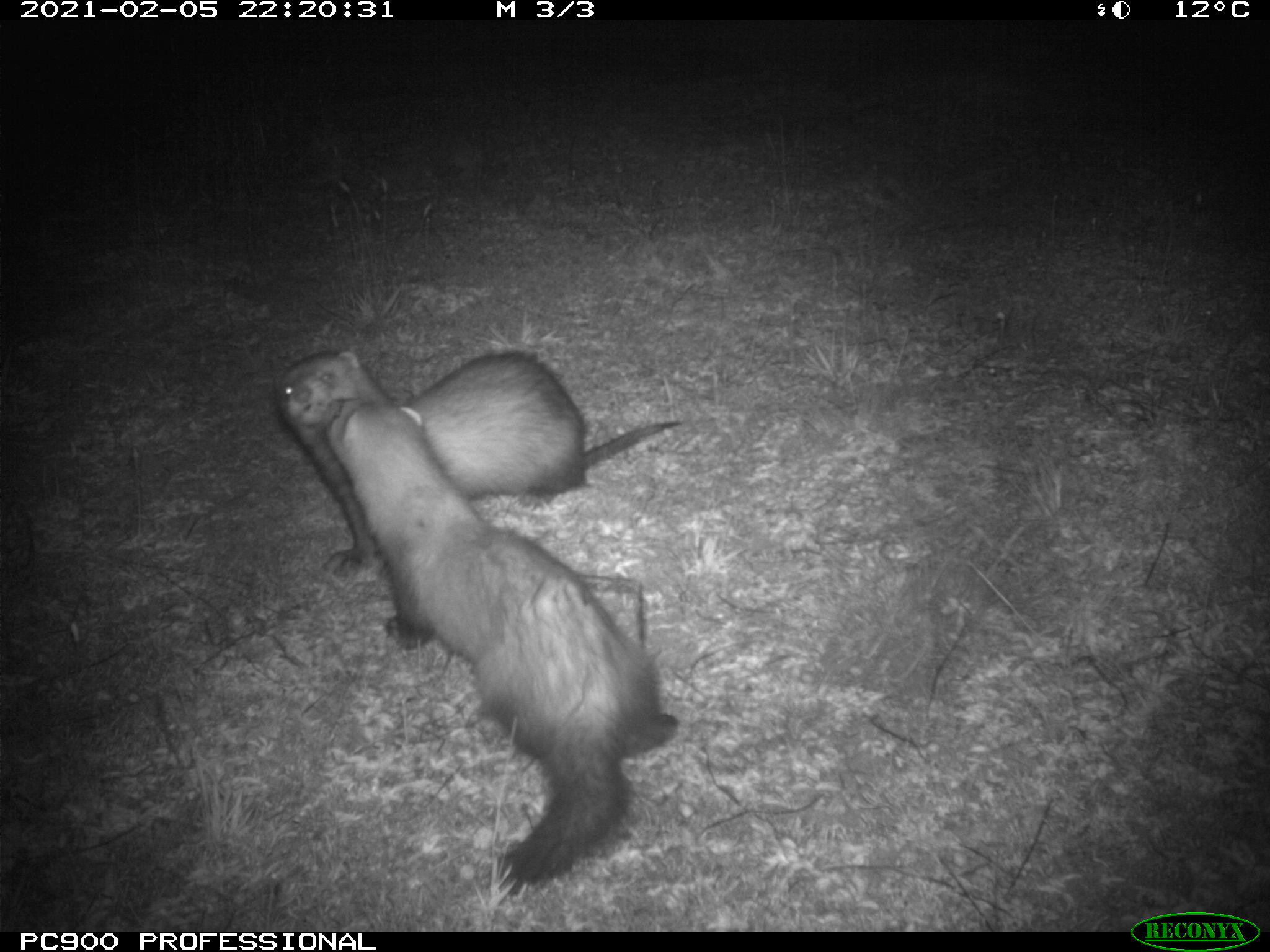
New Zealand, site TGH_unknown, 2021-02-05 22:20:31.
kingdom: Animalia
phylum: Chordata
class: Mammalia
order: Carnivora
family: Mustelidae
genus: Mustela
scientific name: Mustela furo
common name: ferret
Ferret (Mustela furo).